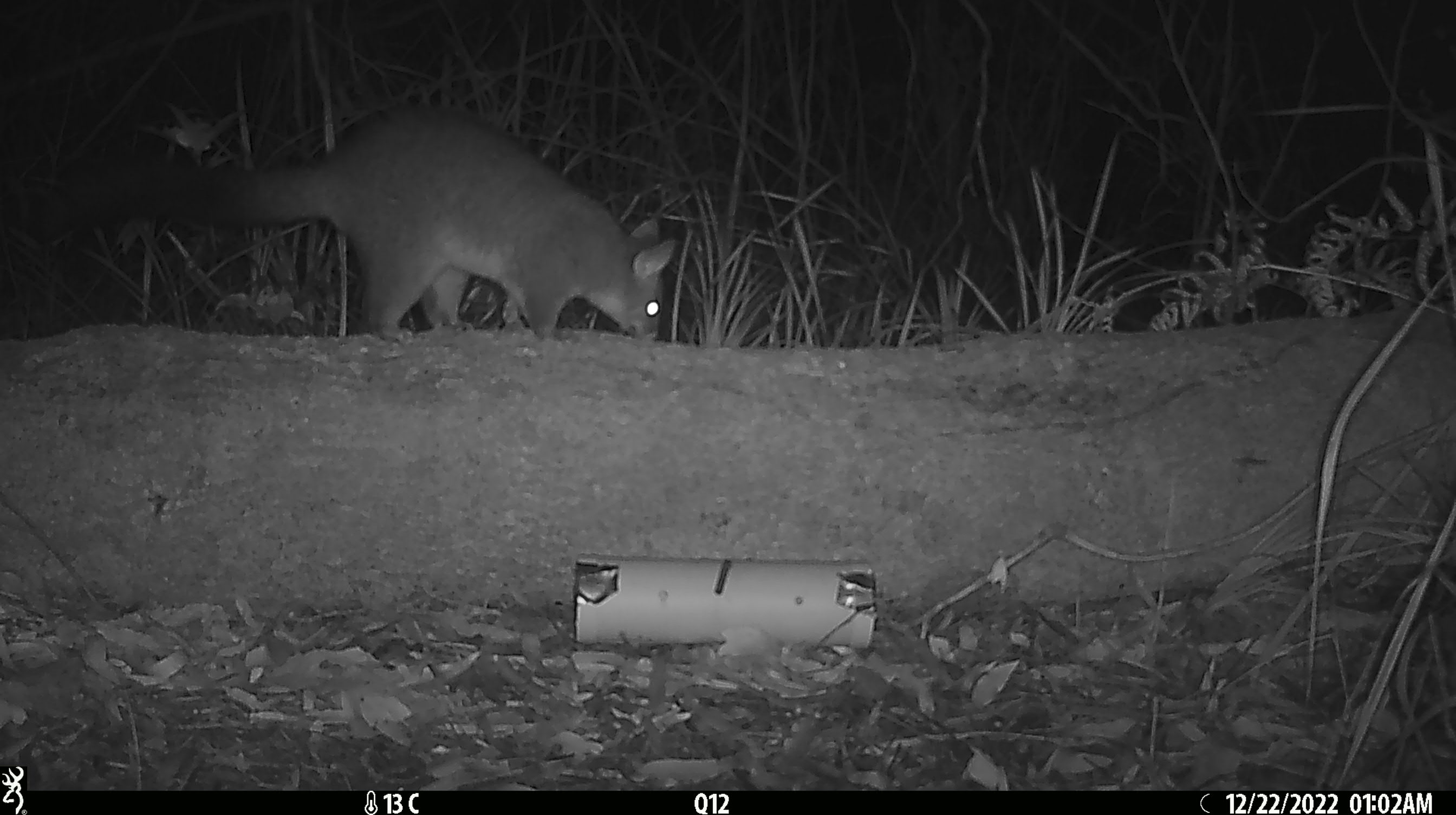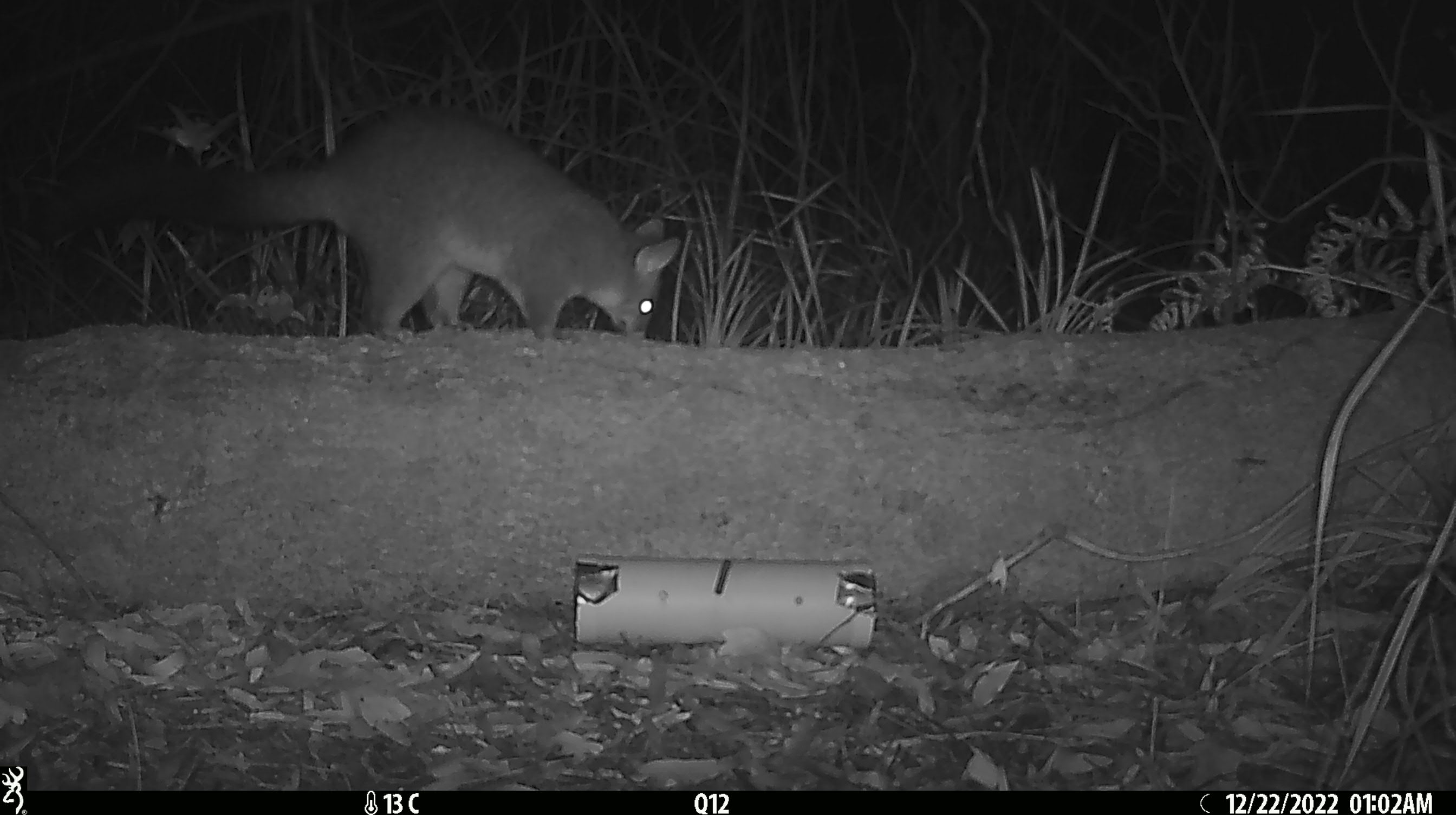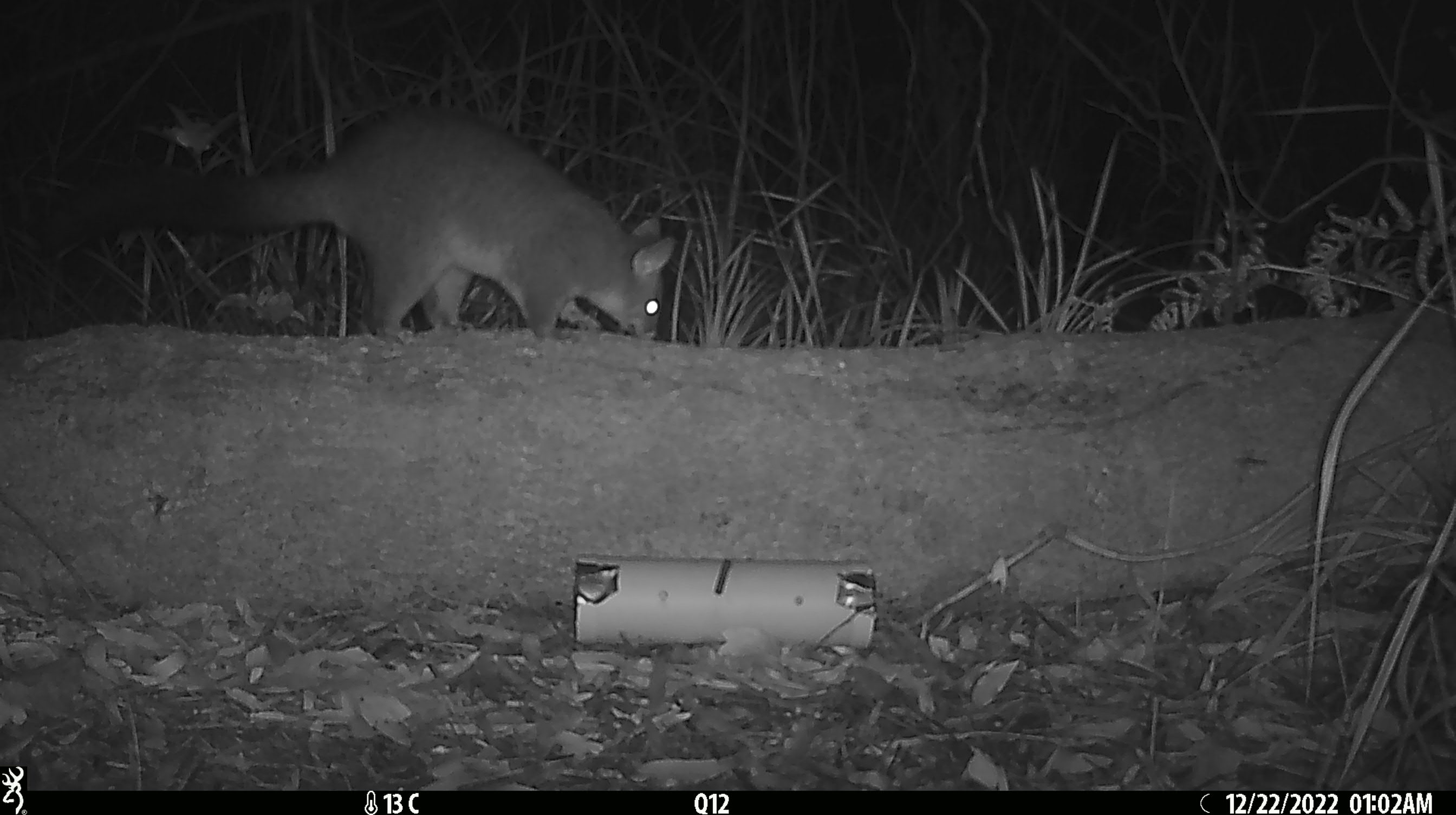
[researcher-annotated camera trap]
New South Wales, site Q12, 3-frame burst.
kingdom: Animalia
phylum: Chordata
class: Mammalia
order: Diprotodontia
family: Phalangeridae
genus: Trichosurus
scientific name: Trichosurus vulpecula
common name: common brushtail possum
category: possum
Possum (common brushtail possum) (Trichosurus vulpecula).